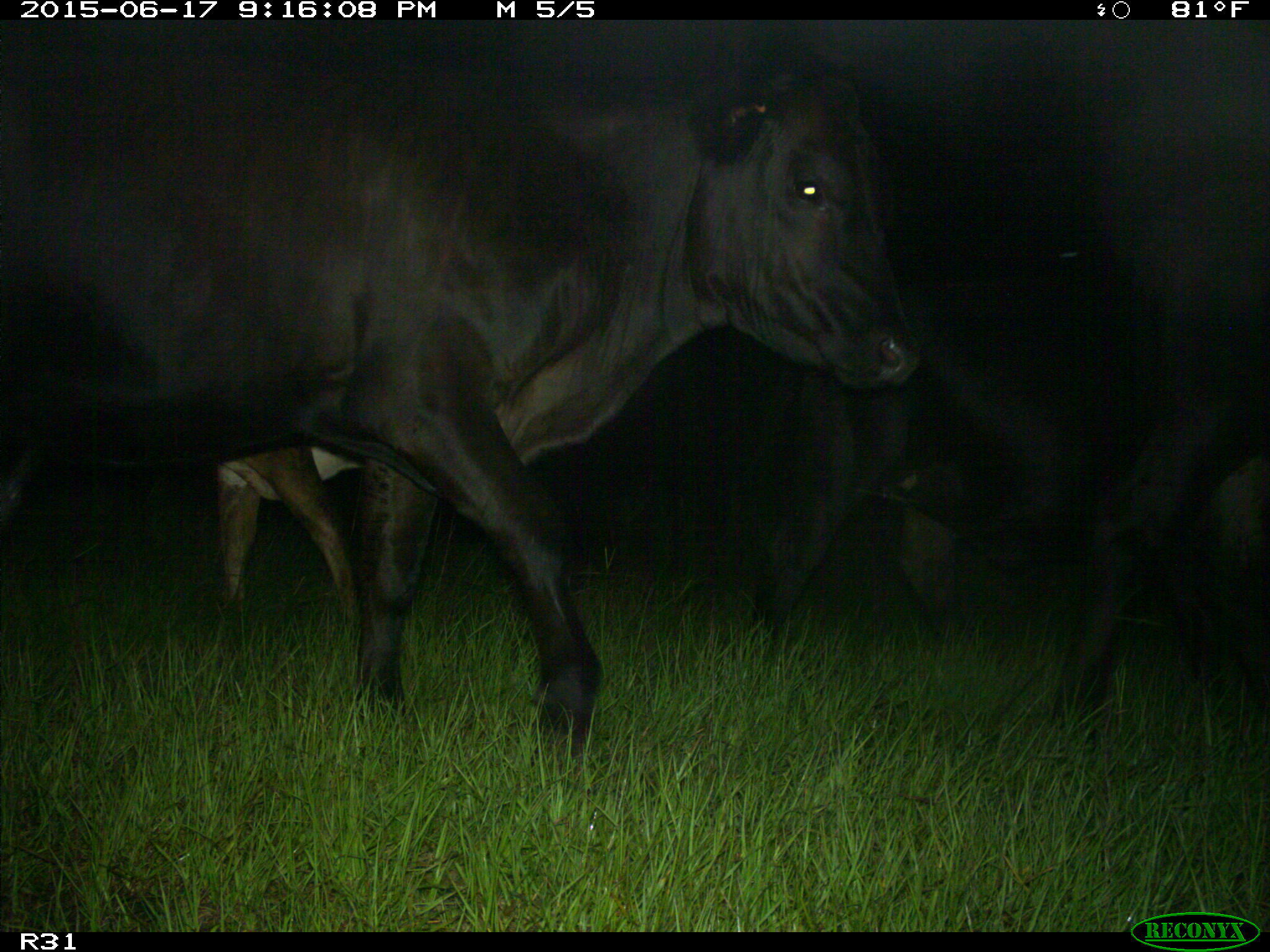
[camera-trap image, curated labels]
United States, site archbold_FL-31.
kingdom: Animalia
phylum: Chordata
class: Mammalia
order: Artiodactyla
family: Bovidae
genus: Bos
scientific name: Bos taurus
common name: domestic cow